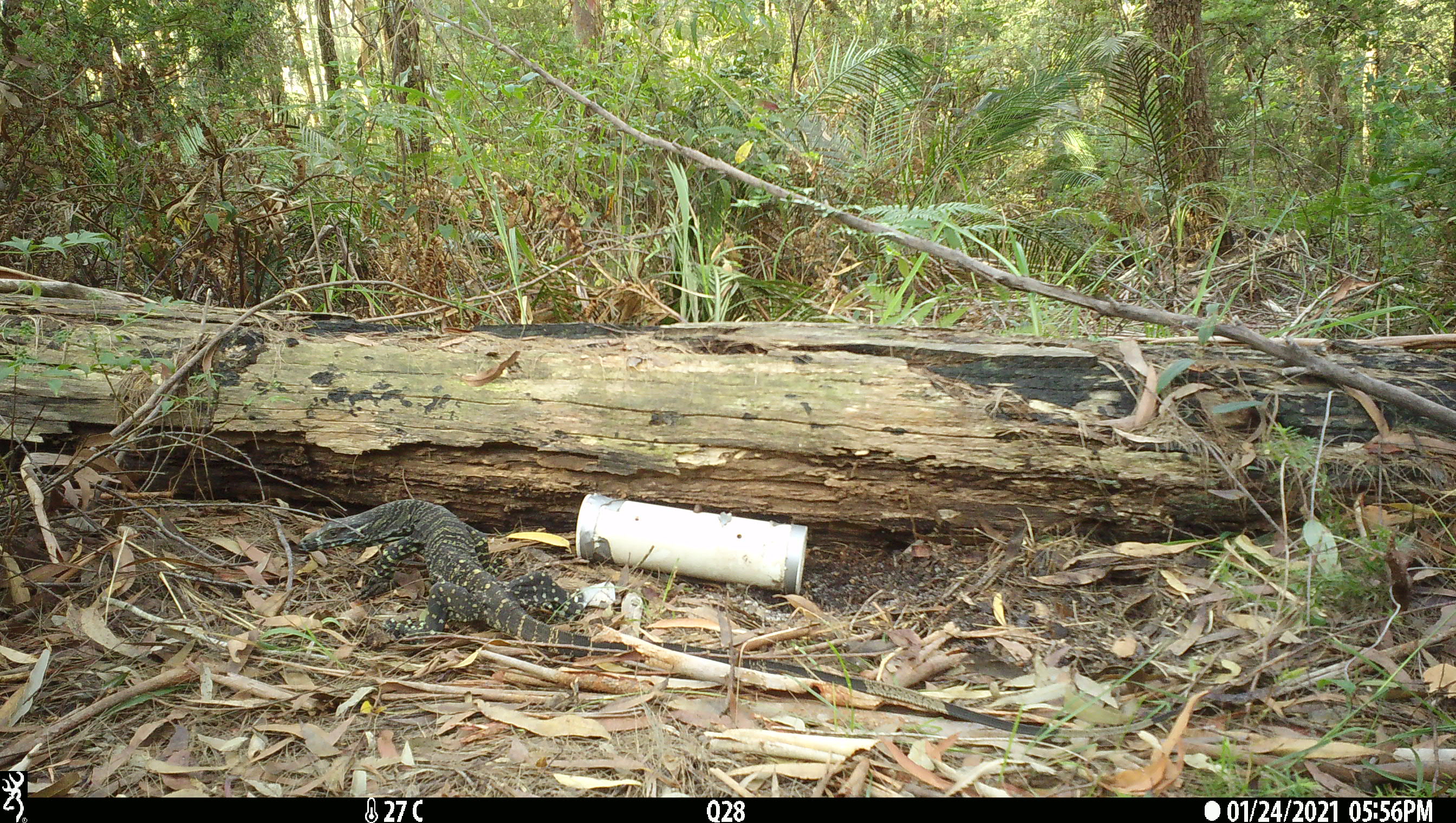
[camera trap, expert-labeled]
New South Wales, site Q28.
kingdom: Animalia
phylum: Chordata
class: Reptilia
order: Squamata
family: Varanidae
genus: Varanus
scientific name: Varanus varius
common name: lace monitor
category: goanna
Goanna (lace monitor) (Varanus varius).